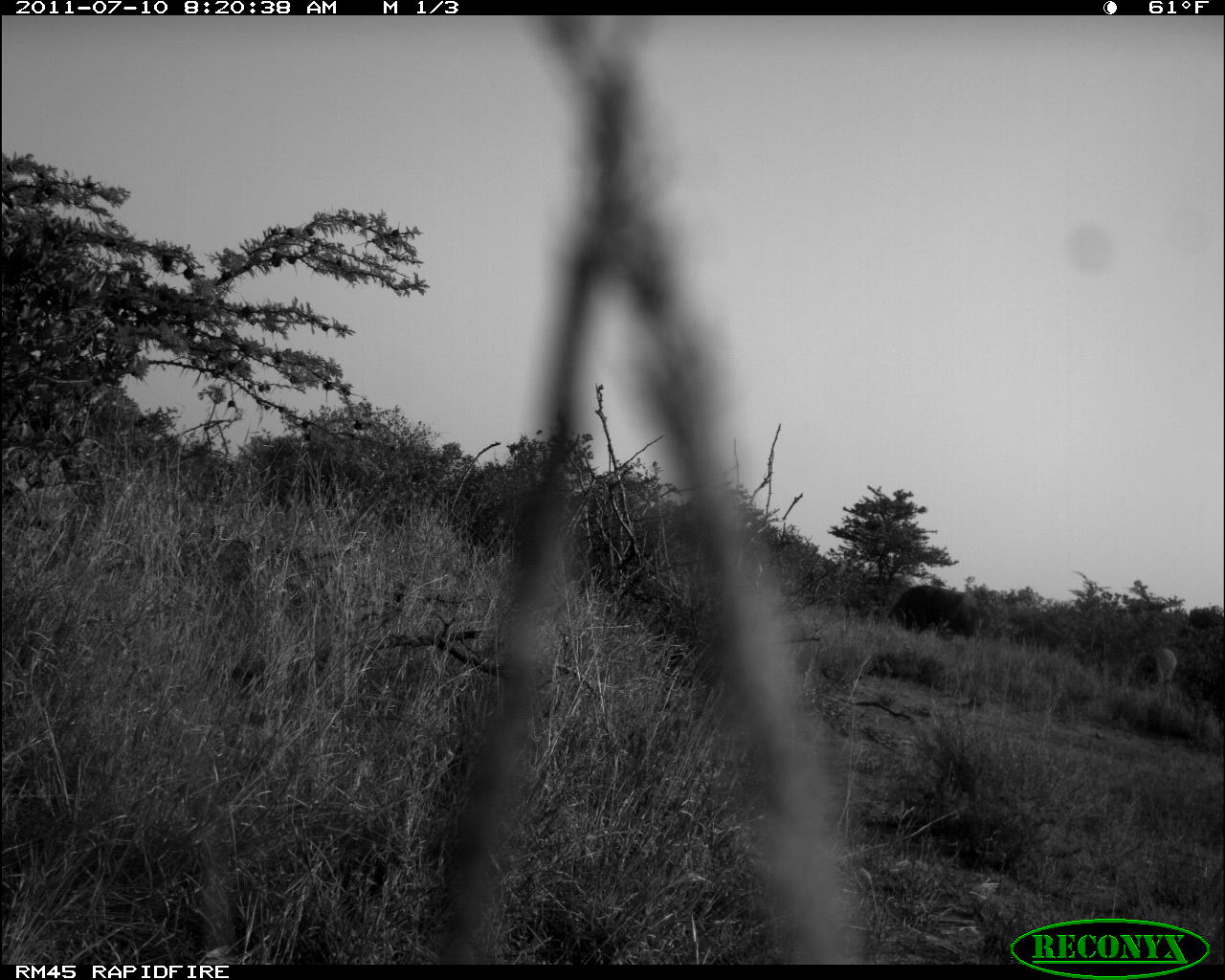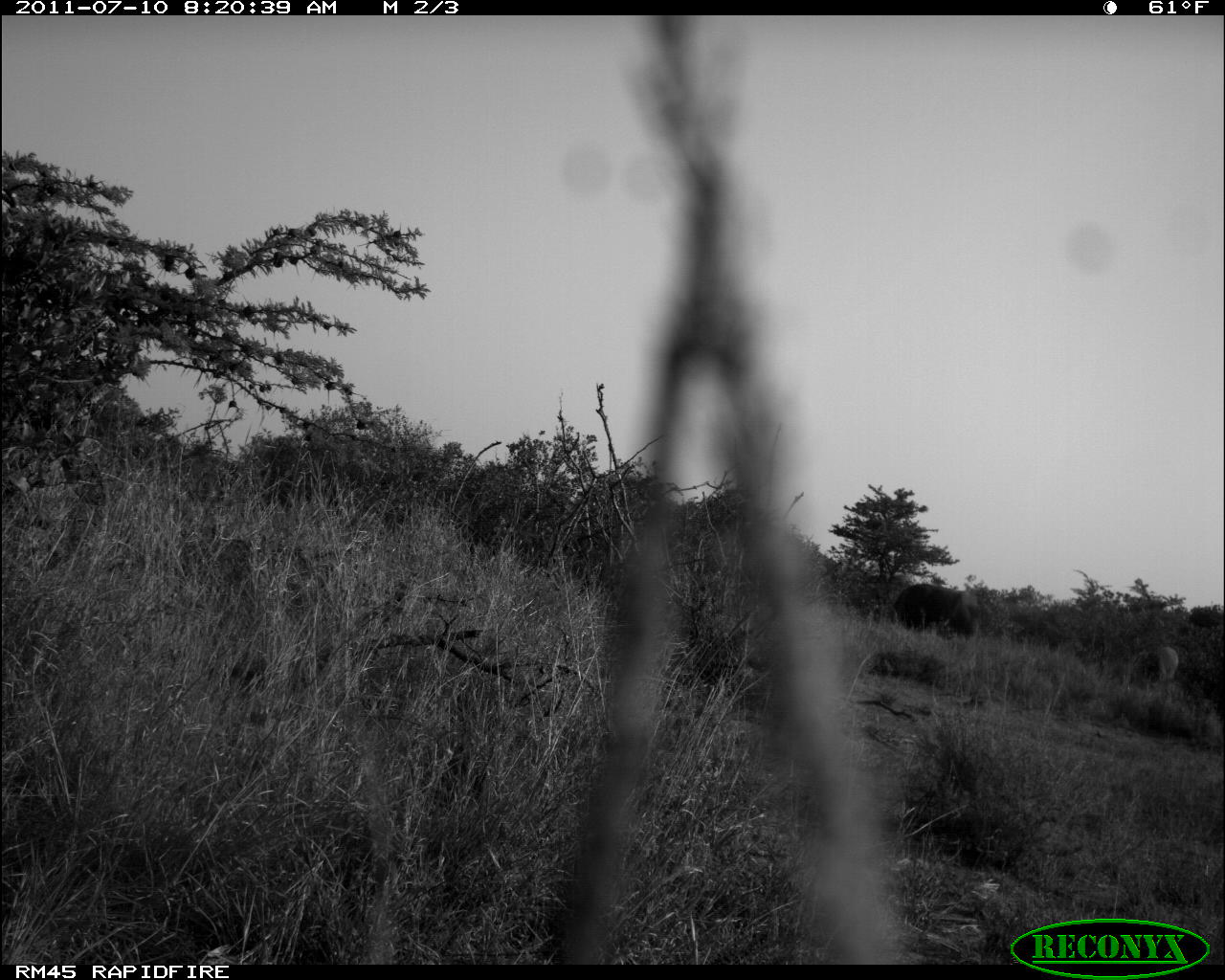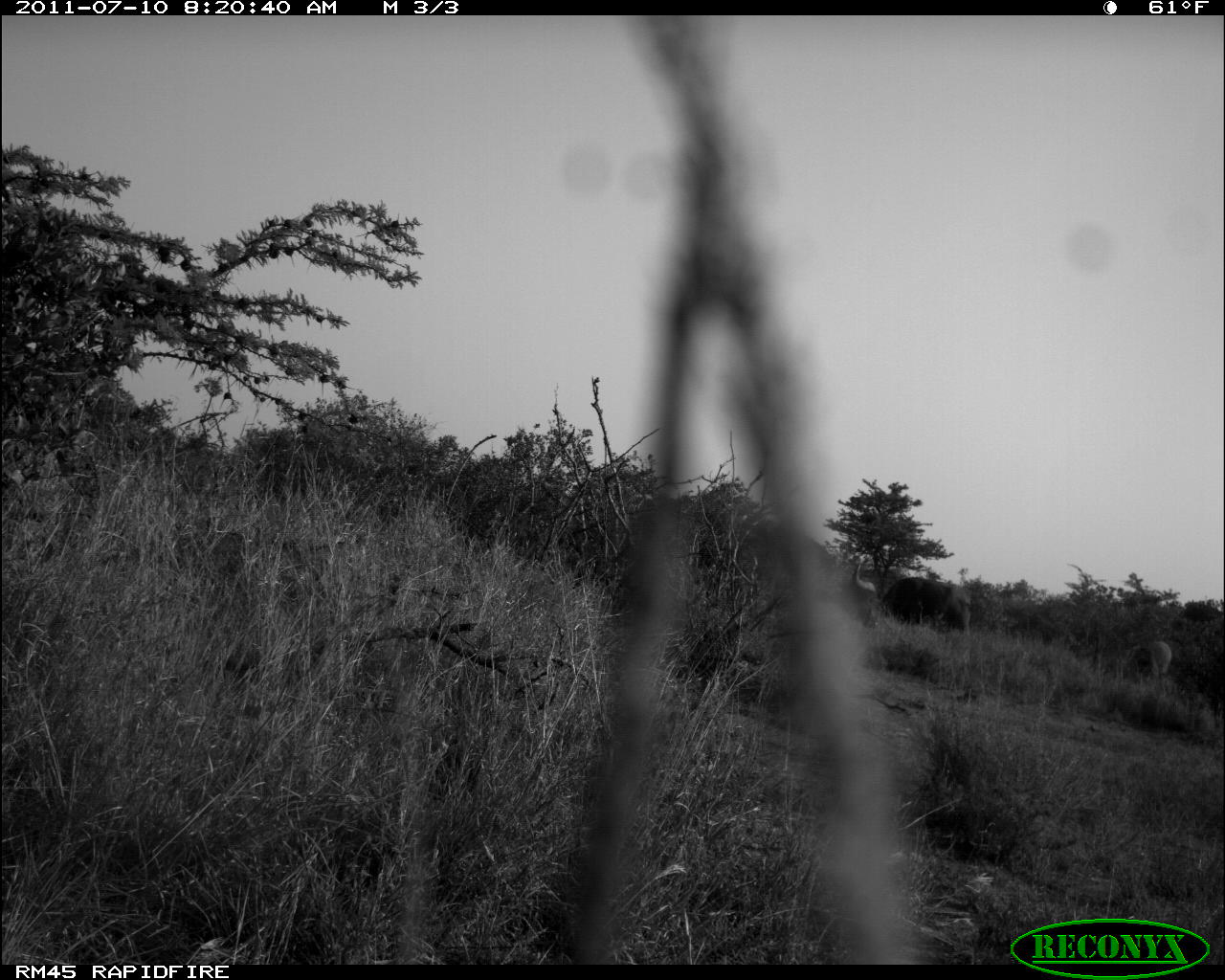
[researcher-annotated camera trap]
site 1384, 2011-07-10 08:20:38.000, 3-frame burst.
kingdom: Animalia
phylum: Chordata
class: Mammalia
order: Artiodactyla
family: Bovidae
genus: Syncerus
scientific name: Syncerus caffer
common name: african buffalo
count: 2